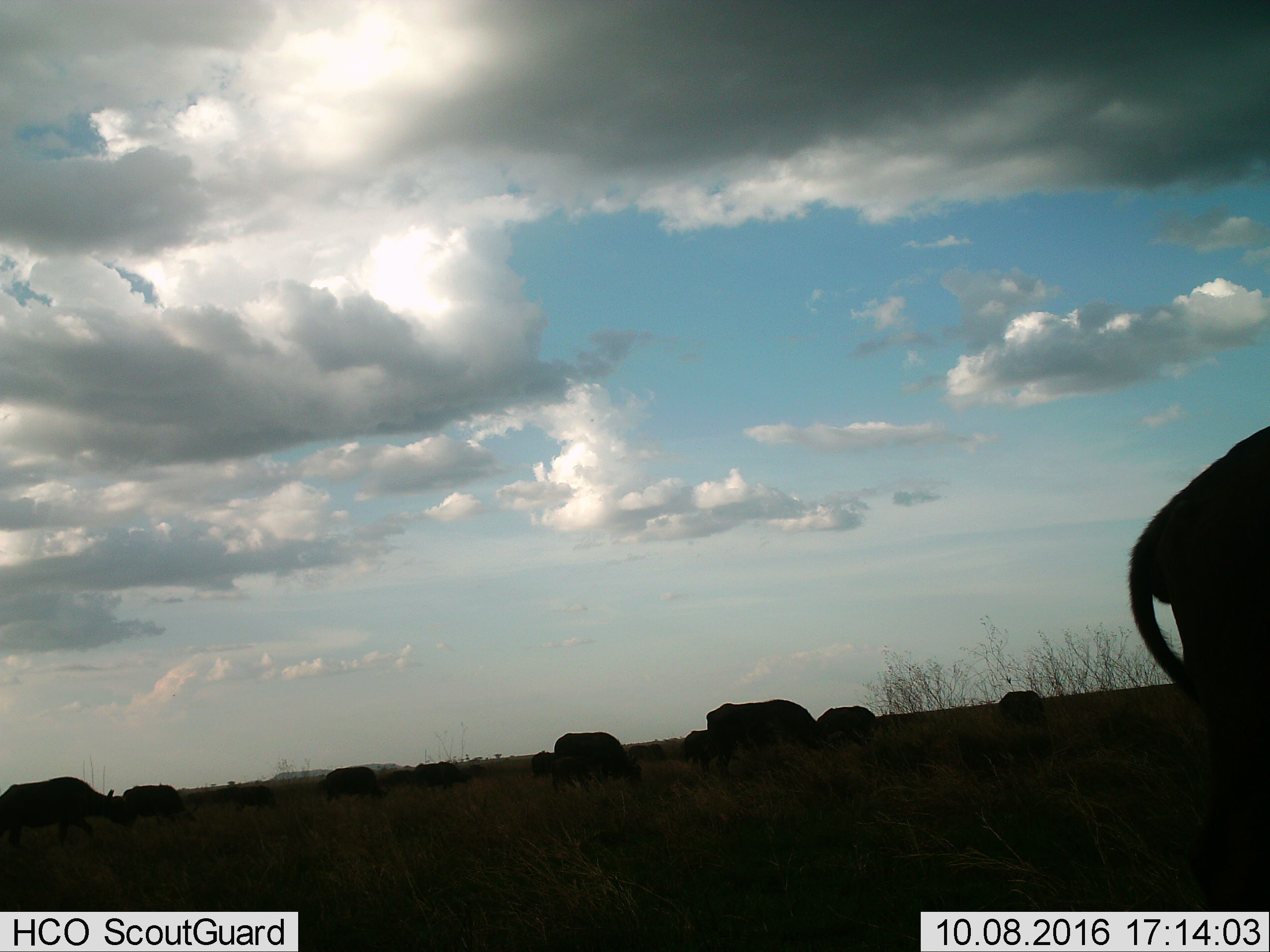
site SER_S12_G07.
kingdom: Animalia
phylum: Chordata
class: Mammalia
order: Artiodactyla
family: Bovidae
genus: Syncerus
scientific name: Syncerus caffer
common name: african buffalo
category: buffalo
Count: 11-50.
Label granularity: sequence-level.